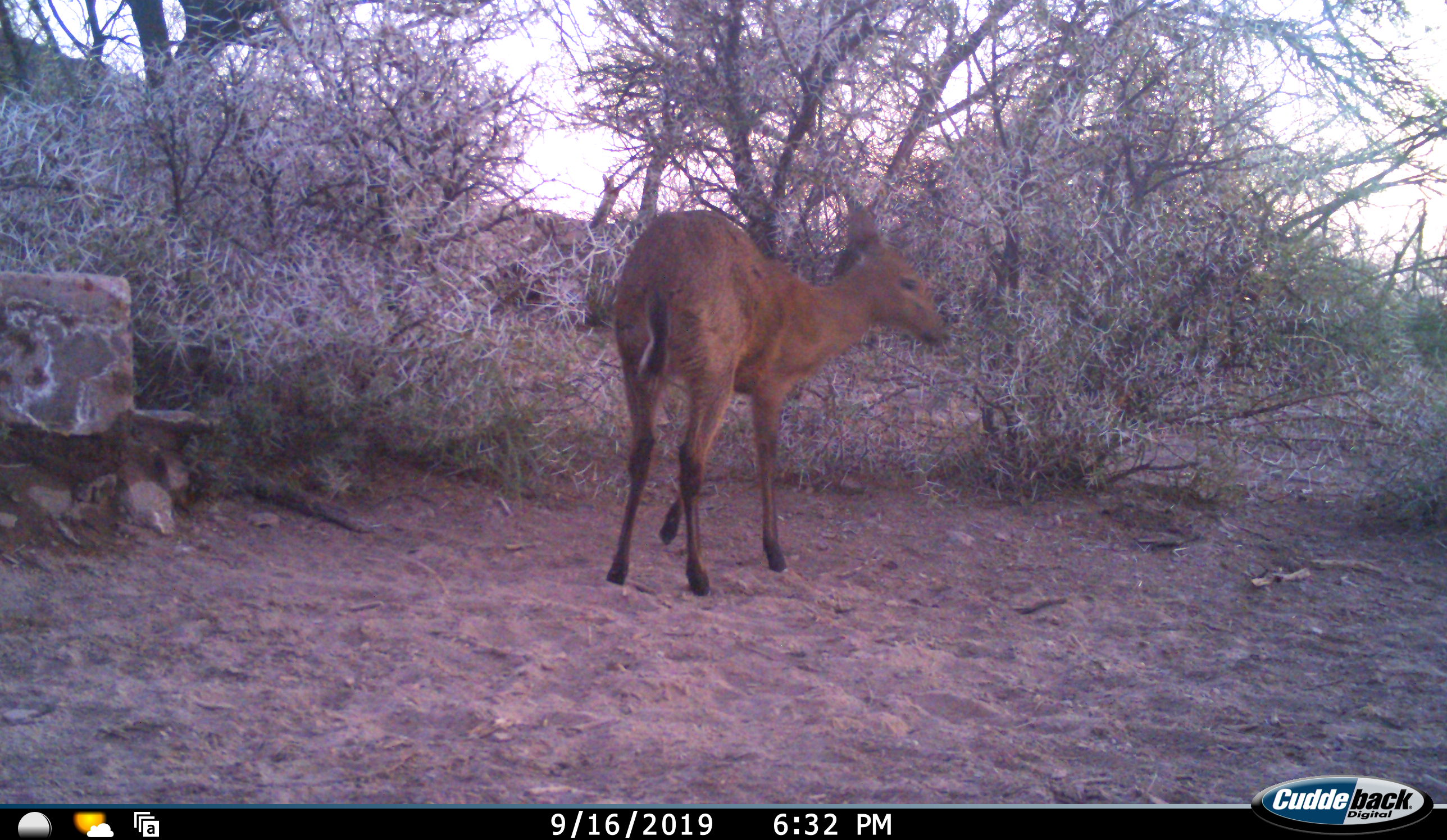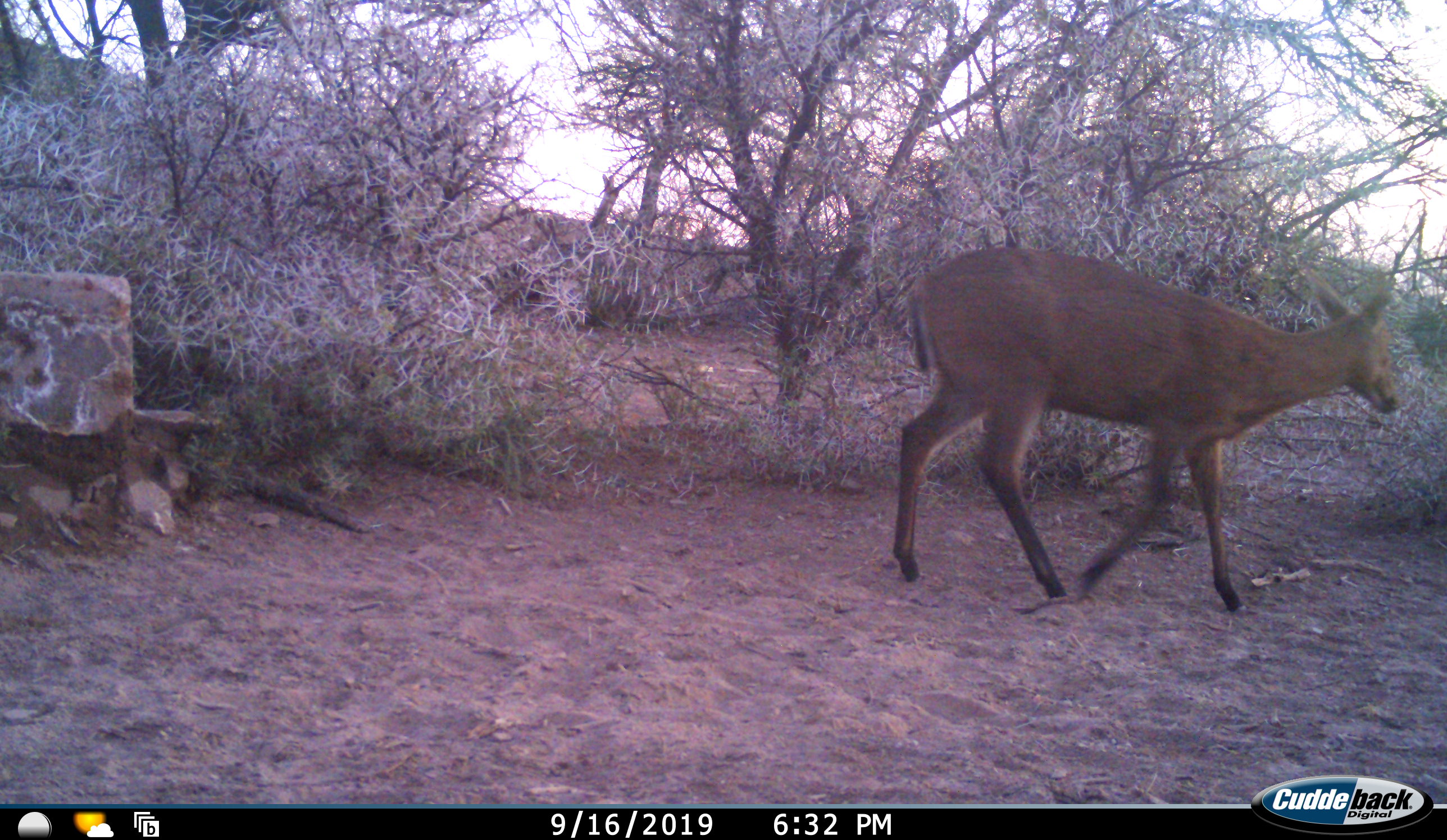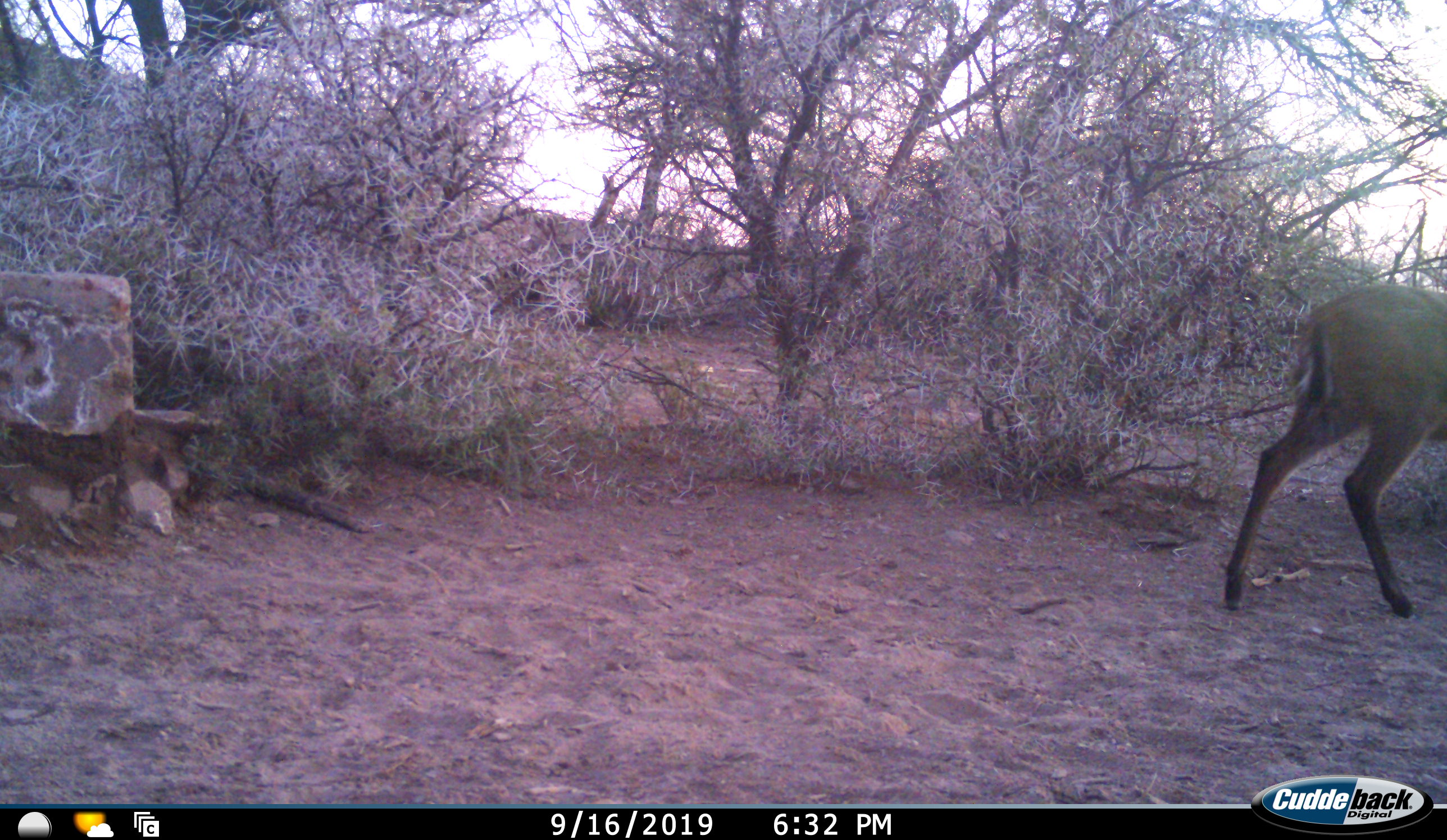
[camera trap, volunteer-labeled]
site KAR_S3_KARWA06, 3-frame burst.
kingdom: Animalia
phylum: Chordata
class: Mammalia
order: Artiodactyla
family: Bovidae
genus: Sylvicapra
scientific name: Sylvicapra grimmia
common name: common duiker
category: duikercommongrey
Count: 1.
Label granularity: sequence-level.